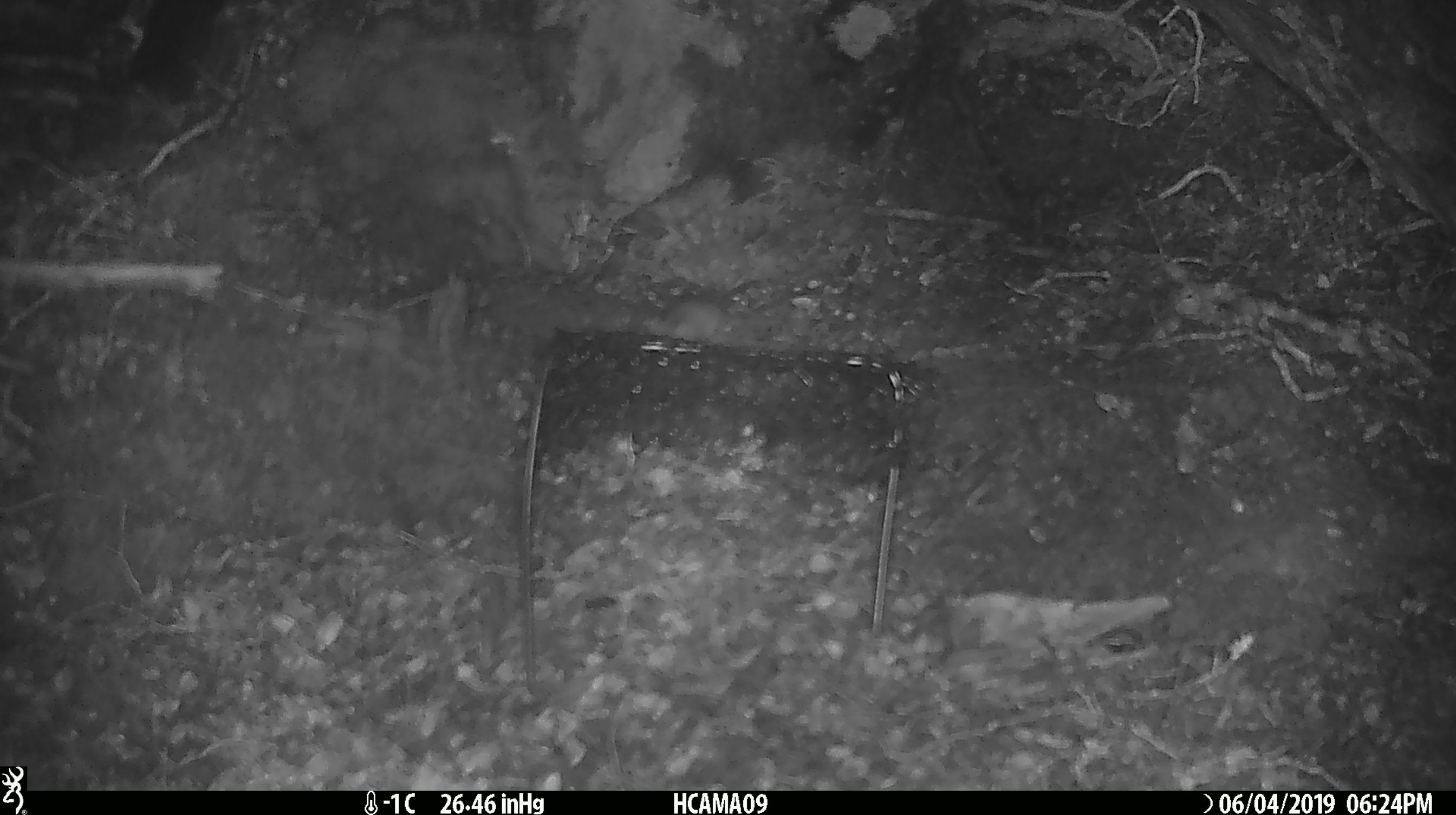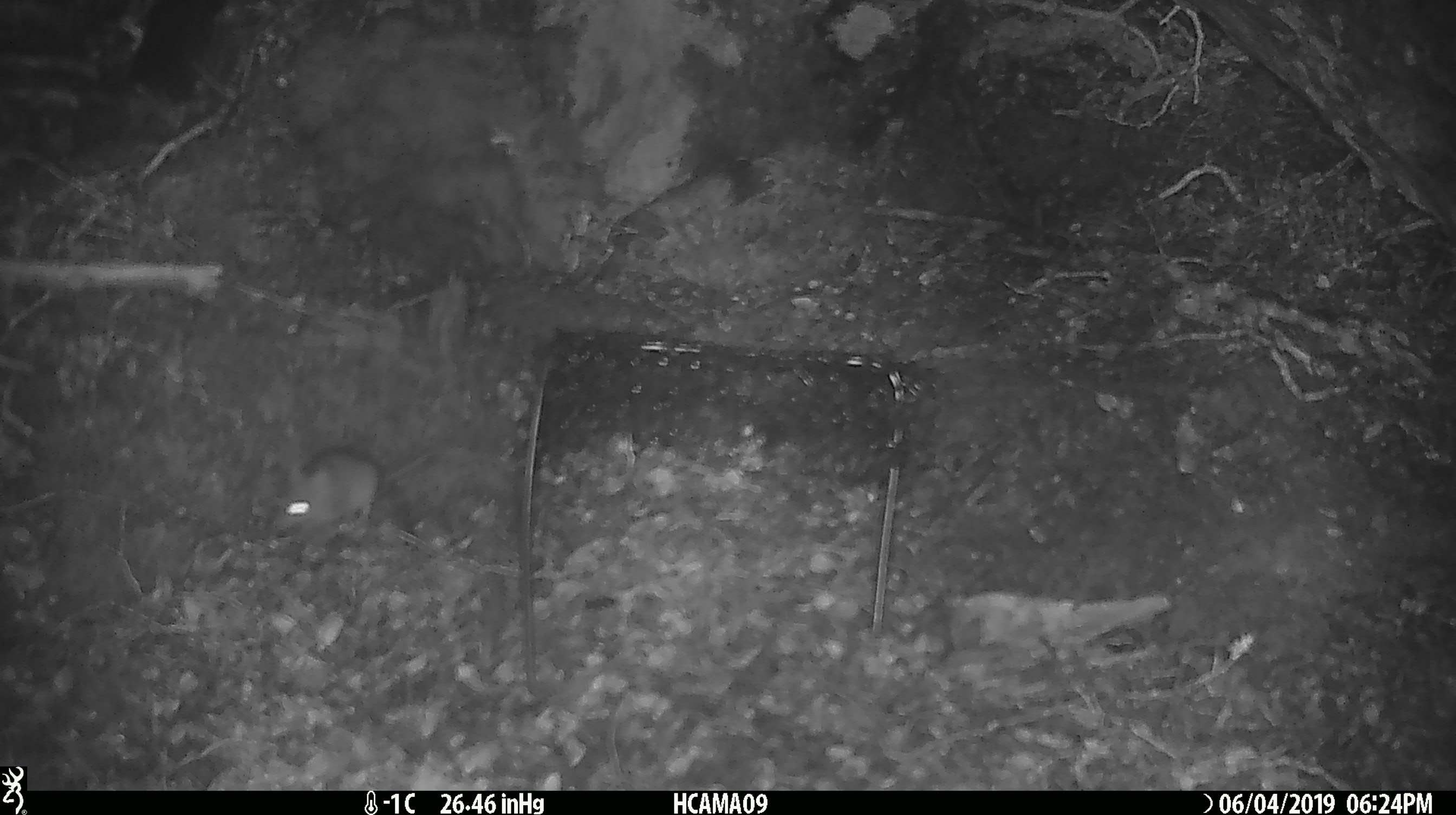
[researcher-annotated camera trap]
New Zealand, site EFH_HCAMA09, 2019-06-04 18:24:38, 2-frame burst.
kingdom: Animalia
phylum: Chordata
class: Mammalia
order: Rodentia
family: Muridae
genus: Rattus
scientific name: Rattus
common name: rat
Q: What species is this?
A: Rat (Rattus).